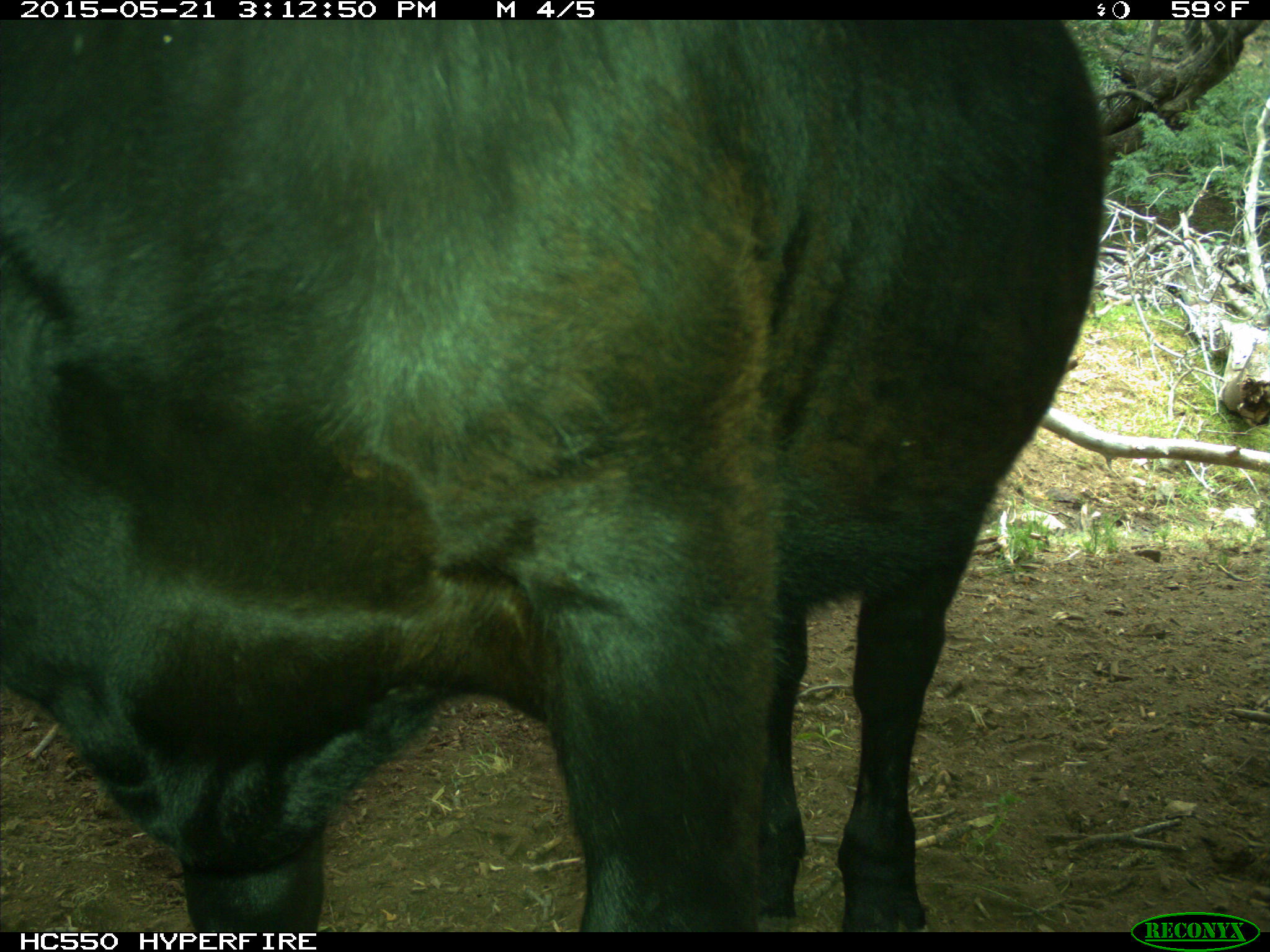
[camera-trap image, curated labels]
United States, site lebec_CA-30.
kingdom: Animalia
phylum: Chordata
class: Mammalia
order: Artiodactyla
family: Bovidae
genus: Bos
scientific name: Bos taurus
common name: domestic cow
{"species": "Bos taurus (domestic cow)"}